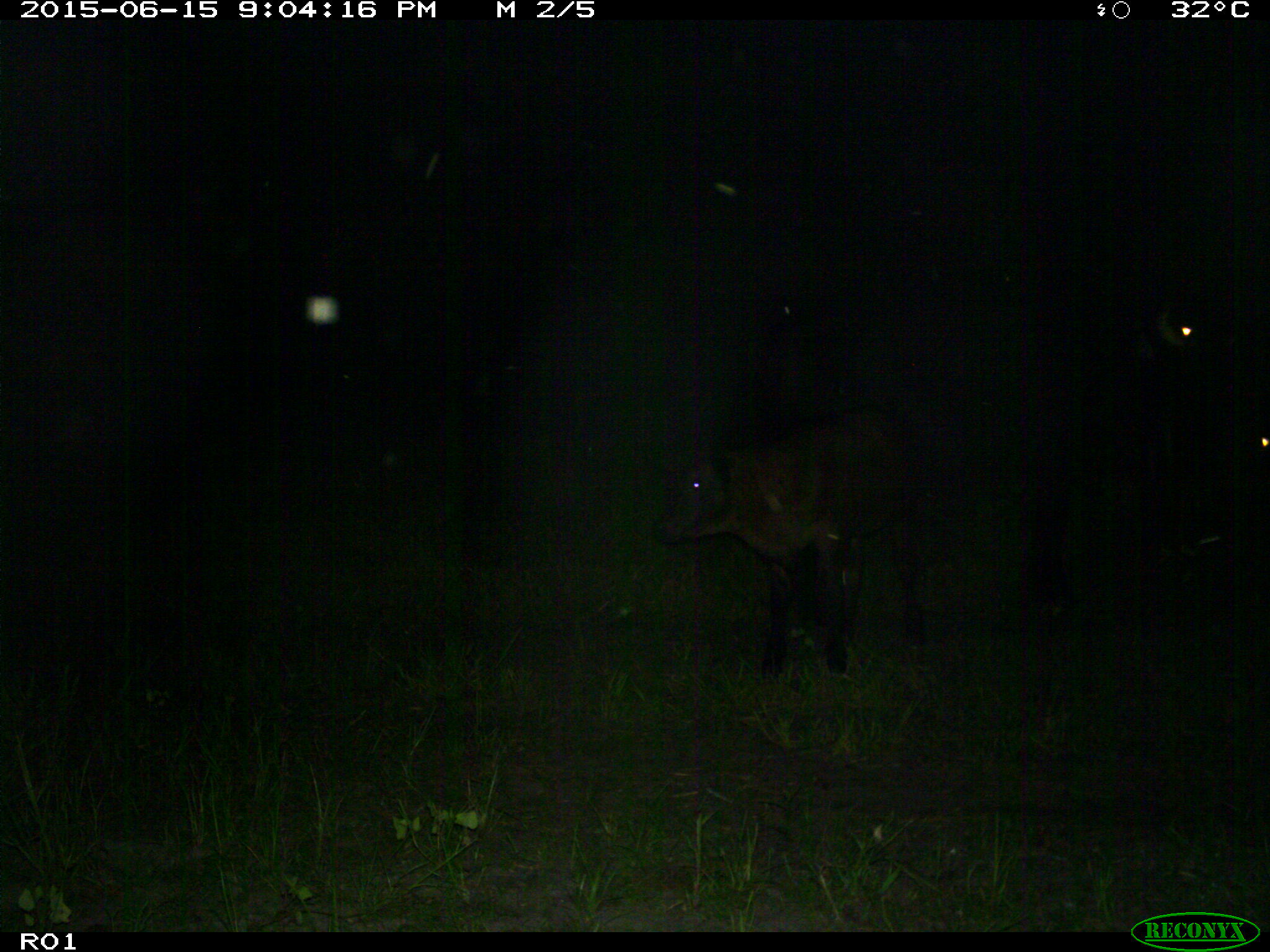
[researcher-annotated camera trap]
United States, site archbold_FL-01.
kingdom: Animalia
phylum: Chordata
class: Mammalia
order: Artiodactyla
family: Bovidae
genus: Bos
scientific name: Bos taurus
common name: domestic cow